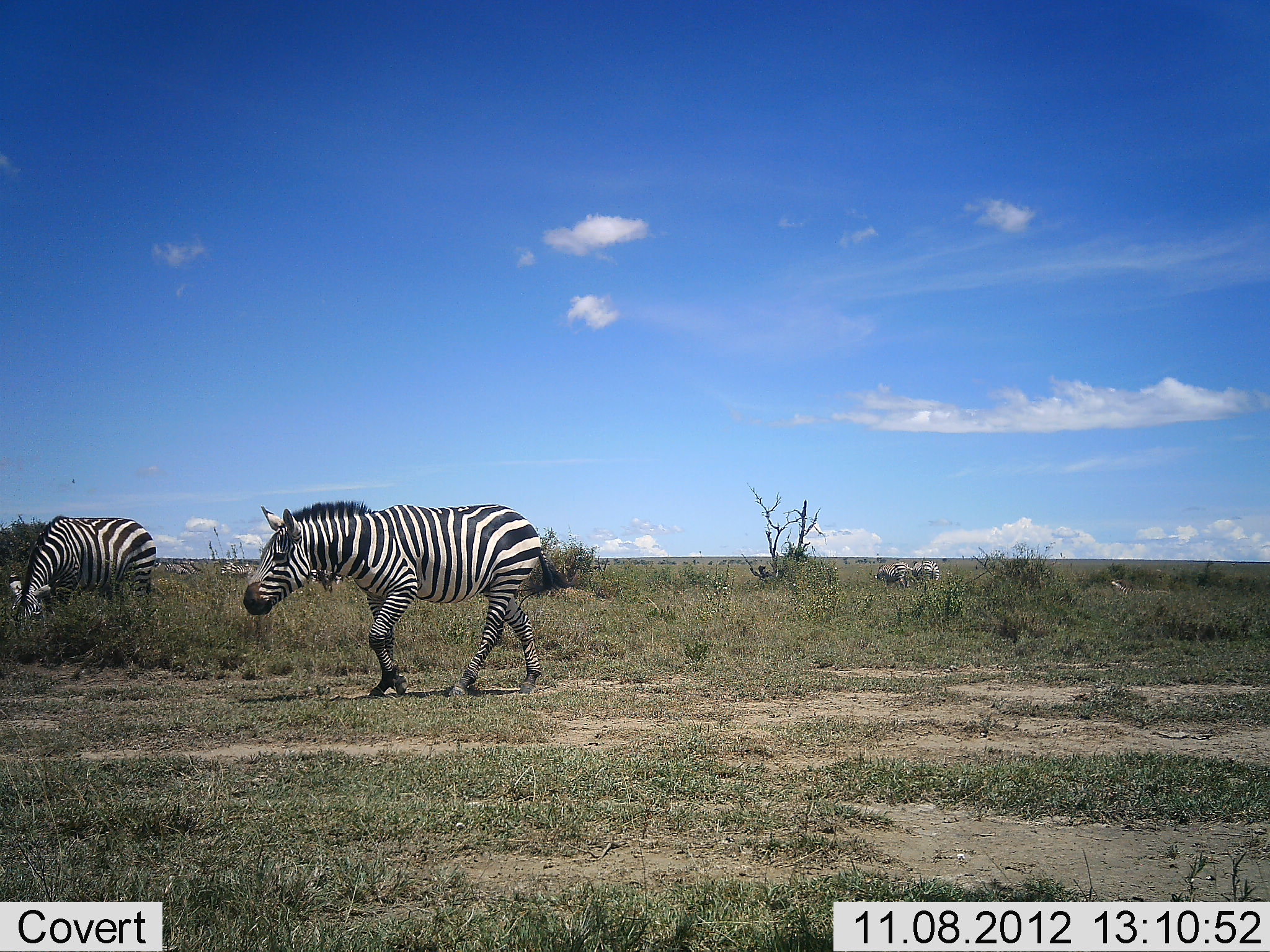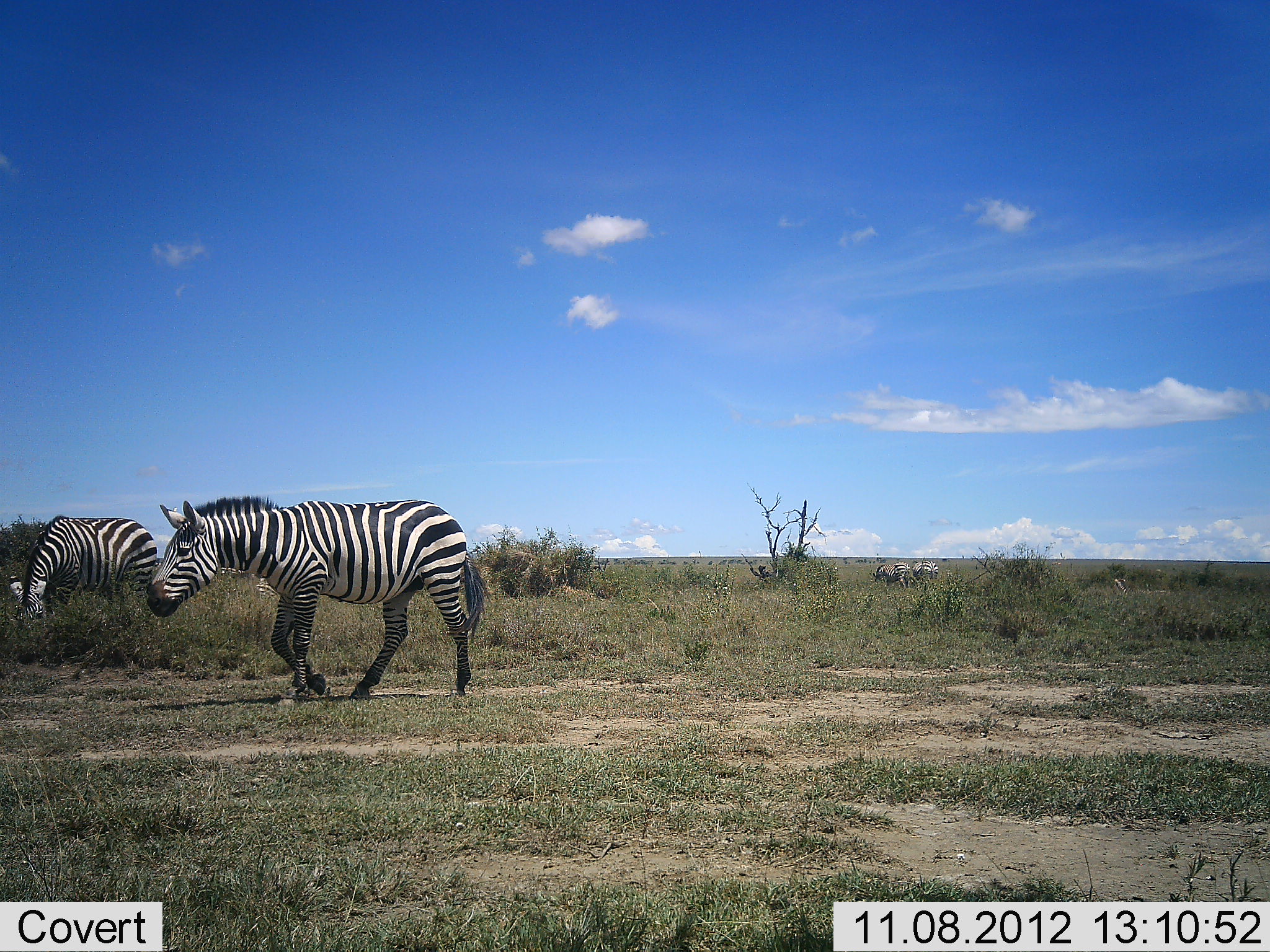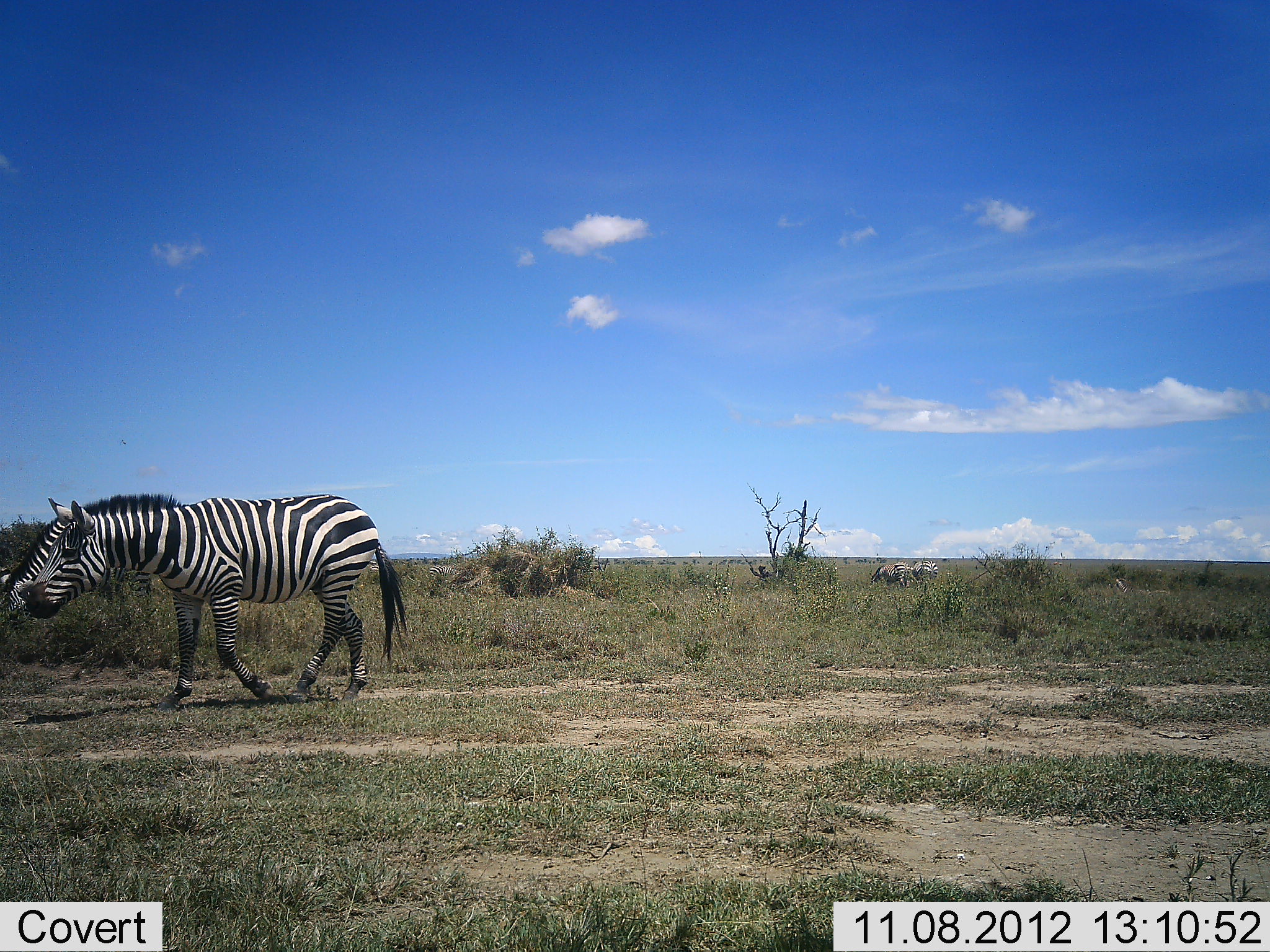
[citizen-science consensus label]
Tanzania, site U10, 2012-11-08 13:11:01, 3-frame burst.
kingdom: Animalia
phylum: Chordata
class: Mammalia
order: Perissodactyla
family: Equidae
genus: Equus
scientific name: Equus quagga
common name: plains zebra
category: zebra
Zebra (plains zebra) (Equus quagga), count 4. Behavior (volunteer vote fractions): standing 20%, resting 10%, moving 90%, interacting 0%. Young present (vote fraction): 0%. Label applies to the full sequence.